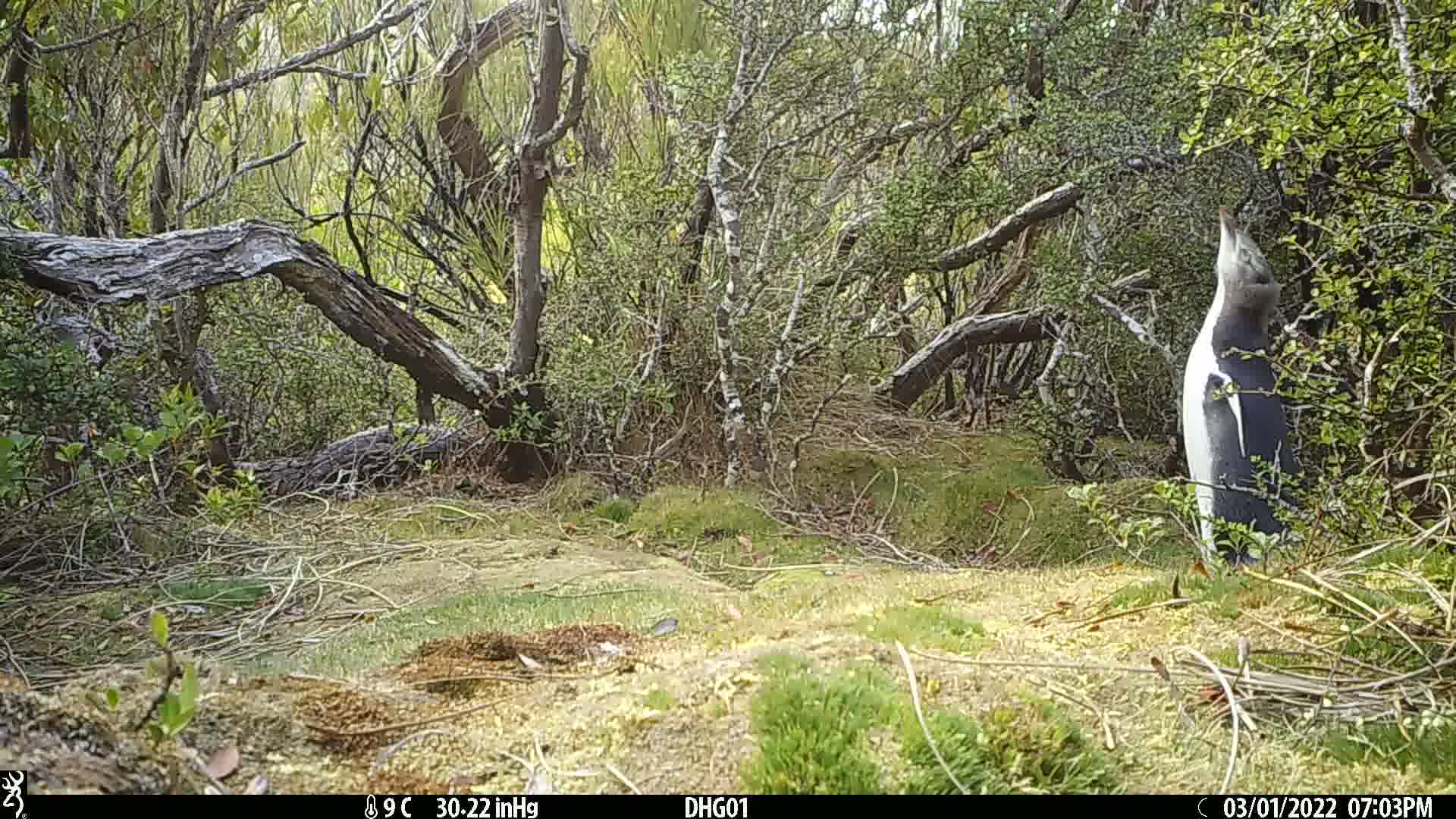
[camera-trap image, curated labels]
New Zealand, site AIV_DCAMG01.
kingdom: Animalia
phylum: Chordata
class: Aves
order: Sphenisciformes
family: Spheniscidae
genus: Megadyptes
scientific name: Megadyptes antipodes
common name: yellow-eyed penguin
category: yellow eyed penguin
Yellow eyed penguin (yellow-eyed penguin) (Megadyptes antipodes).